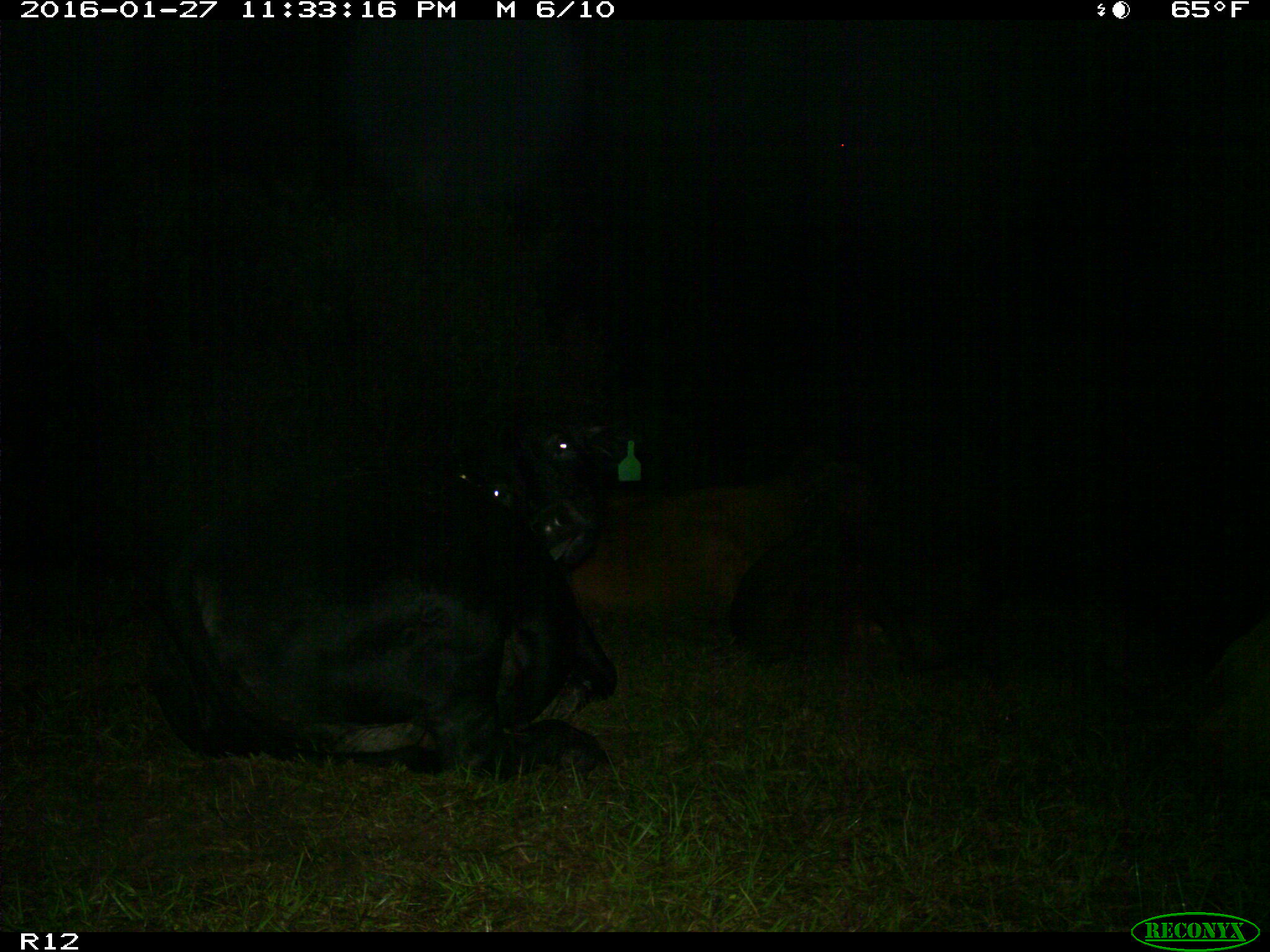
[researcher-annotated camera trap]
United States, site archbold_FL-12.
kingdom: Animalia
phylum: Chordata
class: Mammalia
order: Artiodactyla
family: Bovidae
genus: Bos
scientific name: Bos taurus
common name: domestic cow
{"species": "Bos taurus (domestic cow)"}